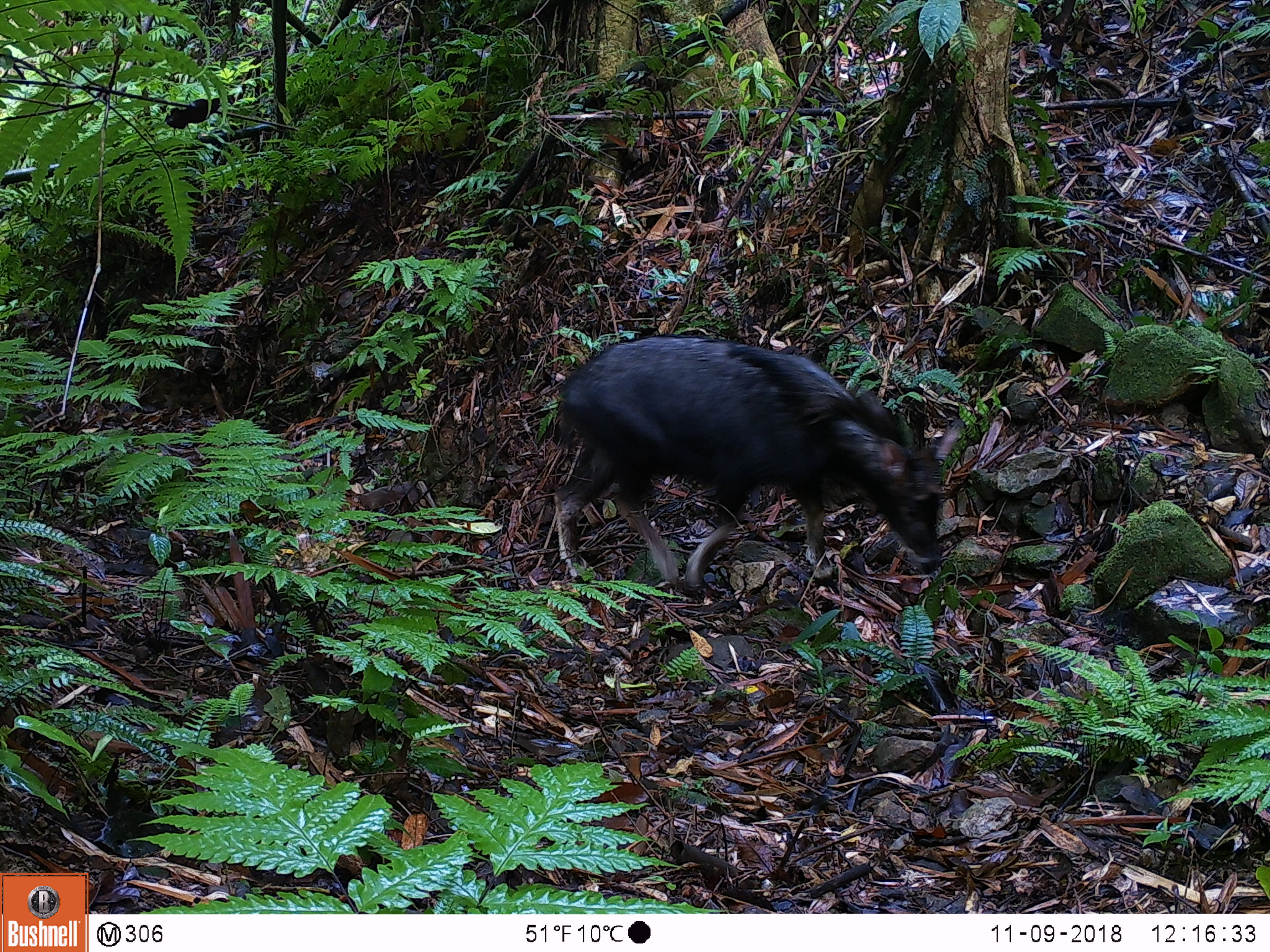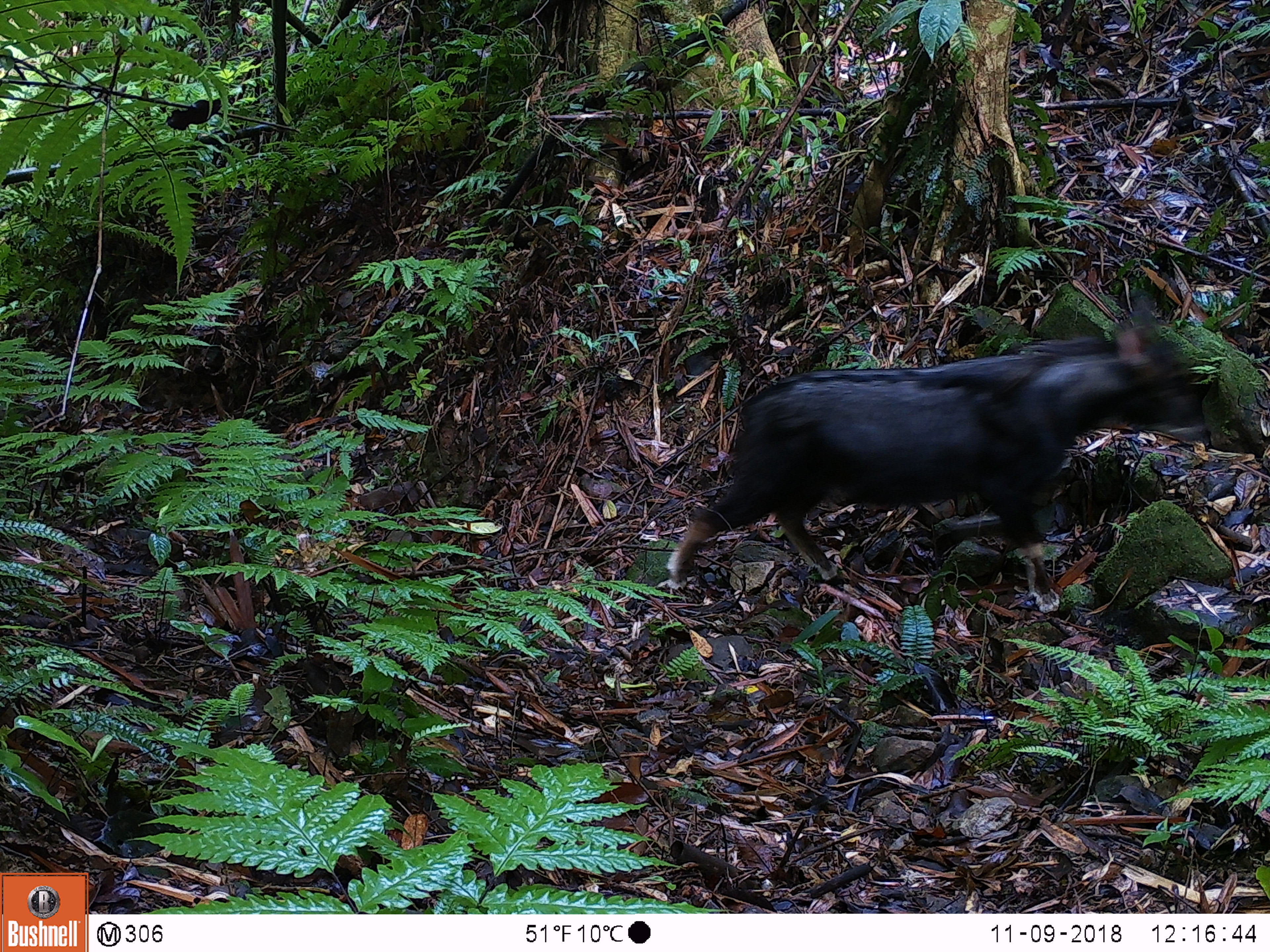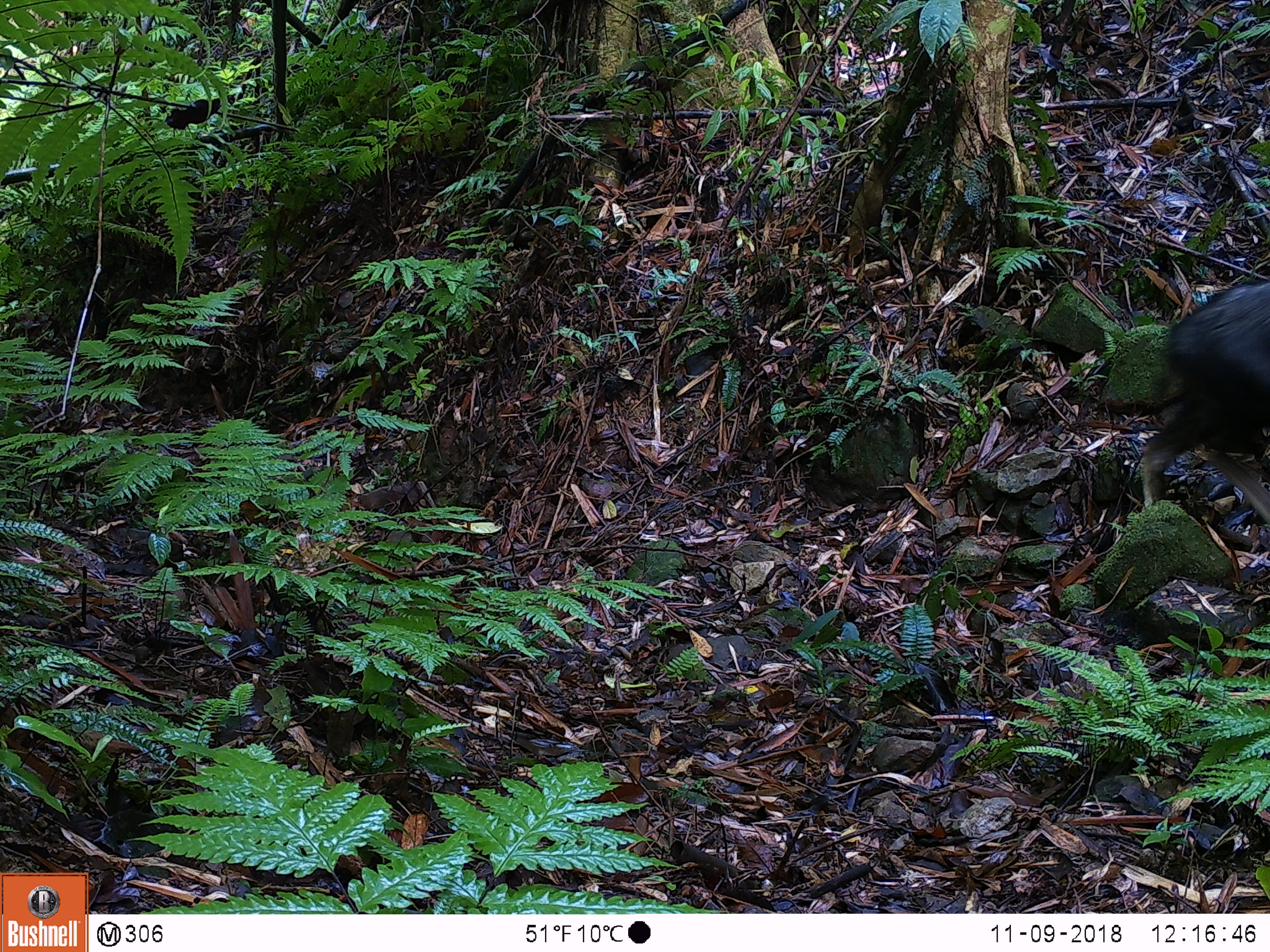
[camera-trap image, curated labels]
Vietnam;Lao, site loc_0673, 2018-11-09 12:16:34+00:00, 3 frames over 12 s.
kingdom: Animalia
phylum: Chordata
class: Mammalia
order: Artiodactyla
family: Bovidae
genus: Capricornis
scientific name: Capricornis sumatraensis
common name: chinese serow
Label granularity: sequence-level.